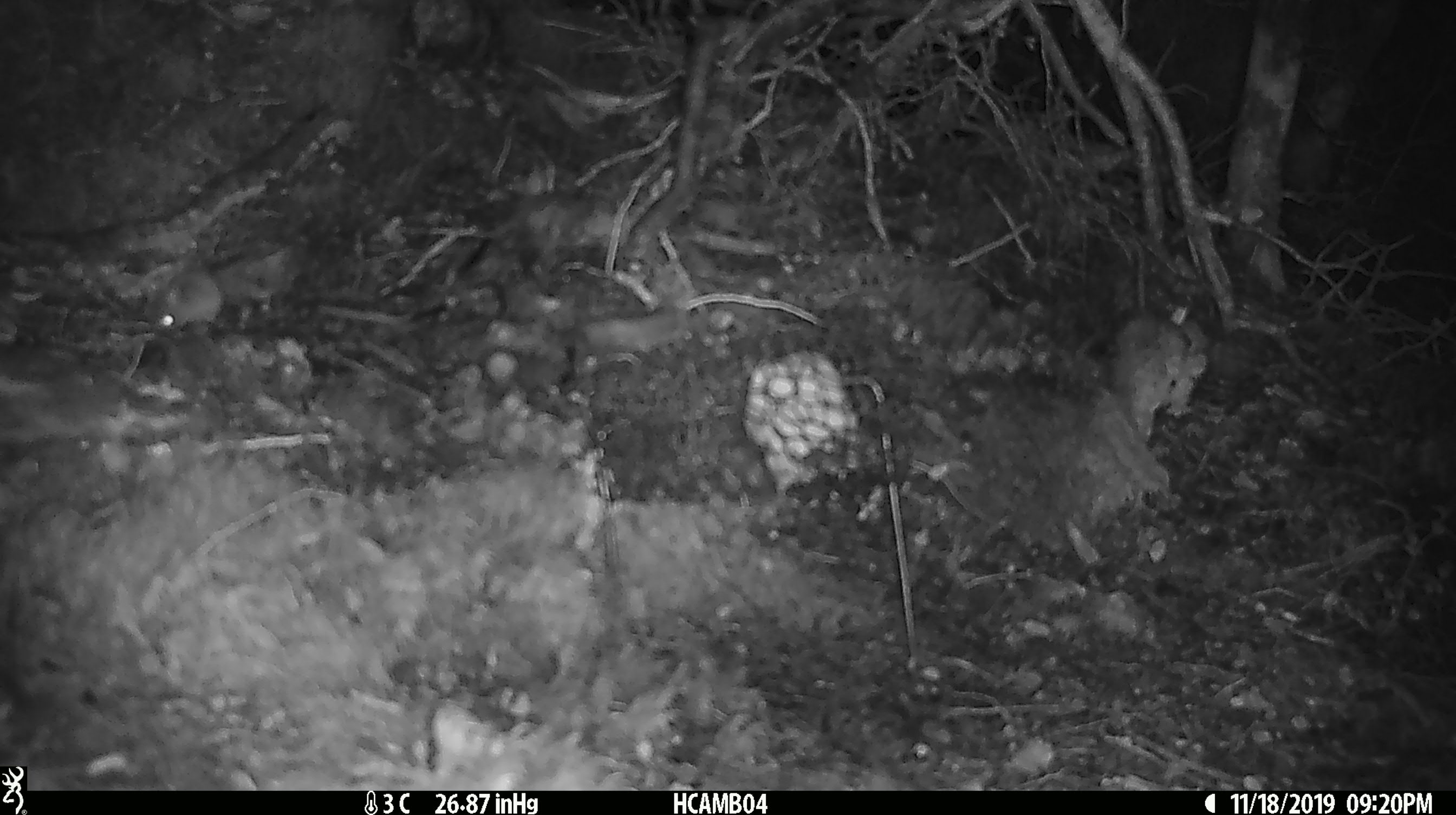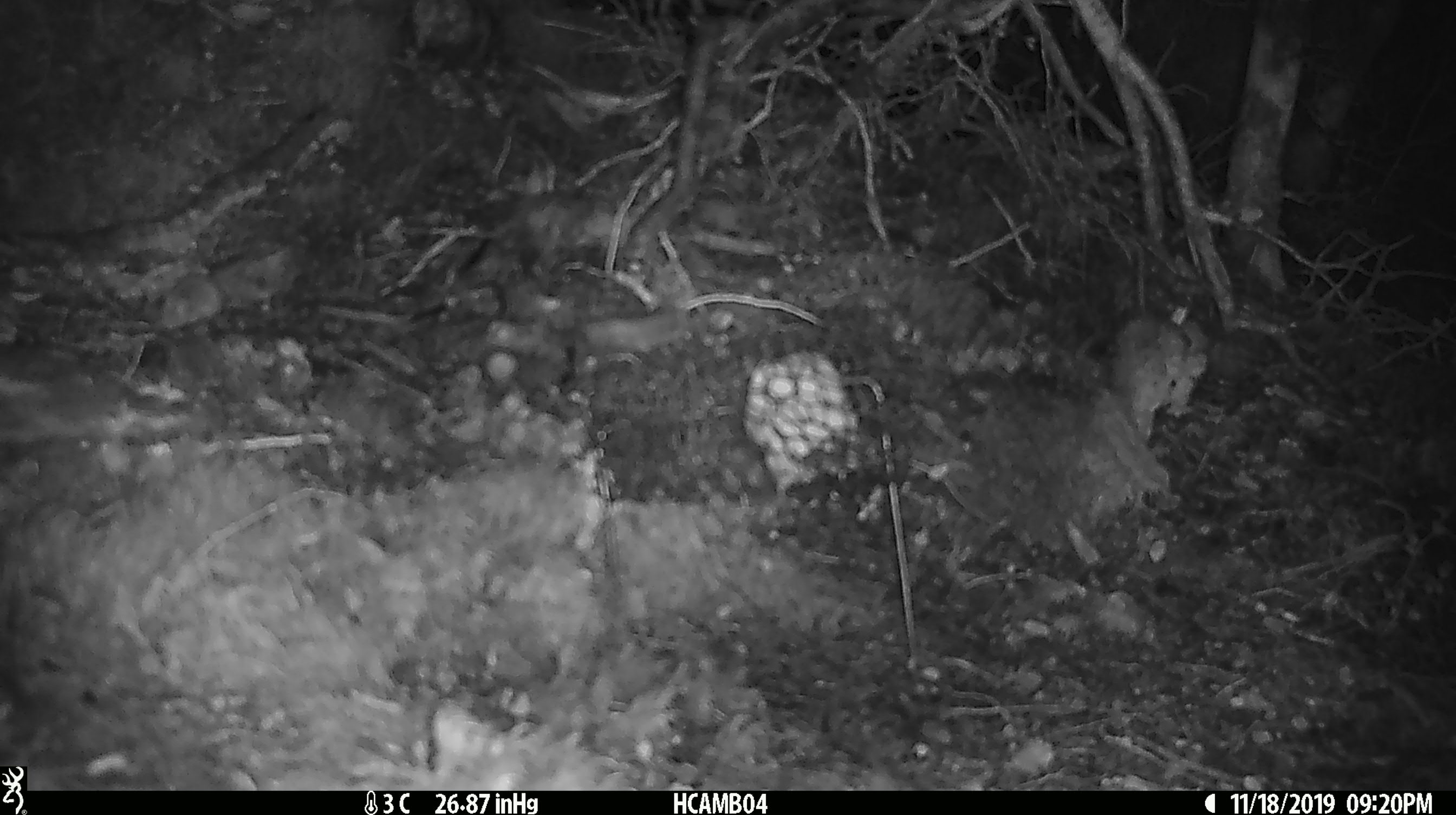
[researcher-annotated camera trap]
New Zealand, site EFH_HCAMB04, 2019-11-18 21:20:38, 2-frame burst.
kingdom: Animalia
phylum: Chordata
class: Mammalia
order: Rodentia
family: Muridae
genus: Mus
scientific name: Mus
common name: mouse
Mouse (Mus).